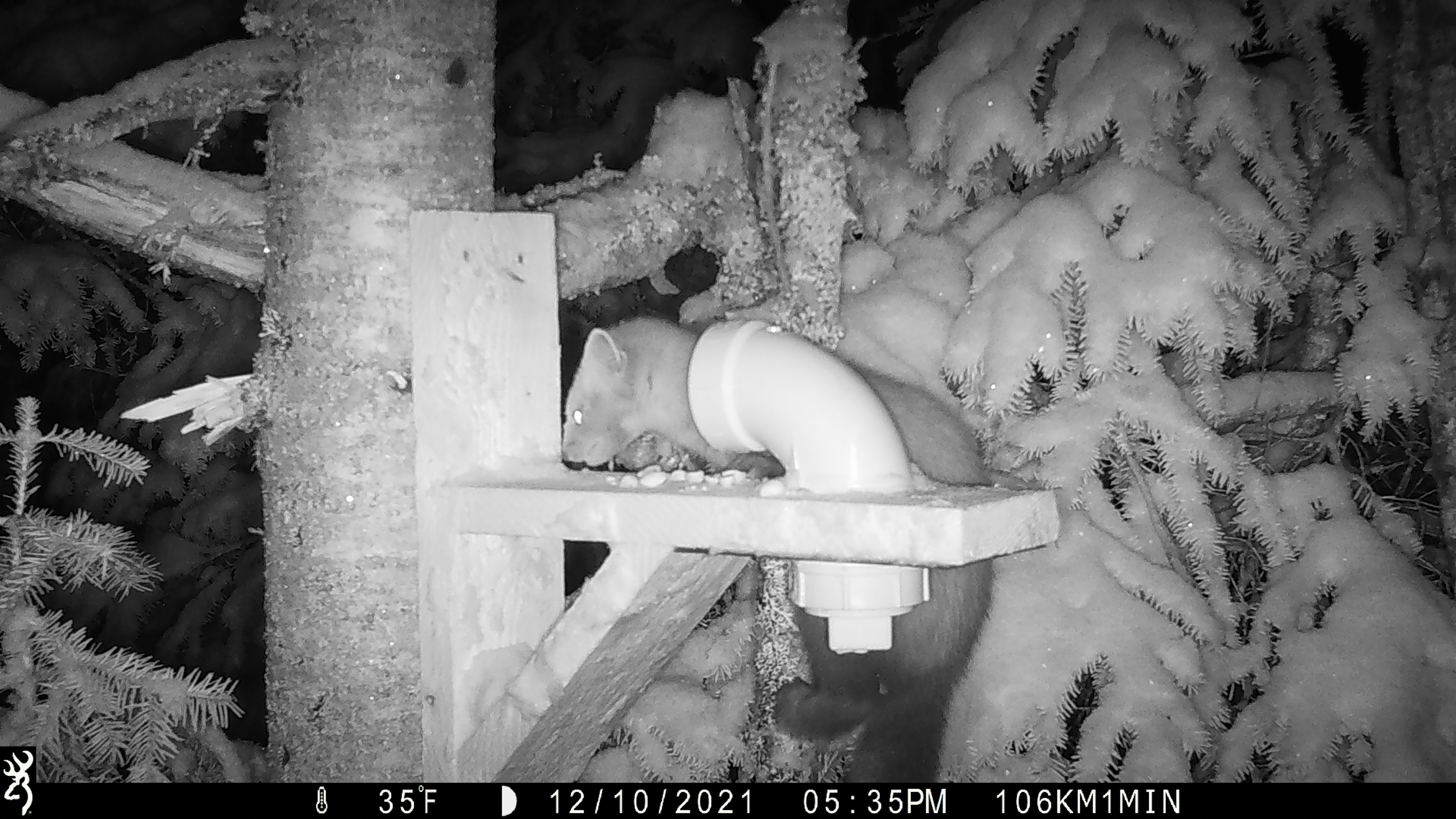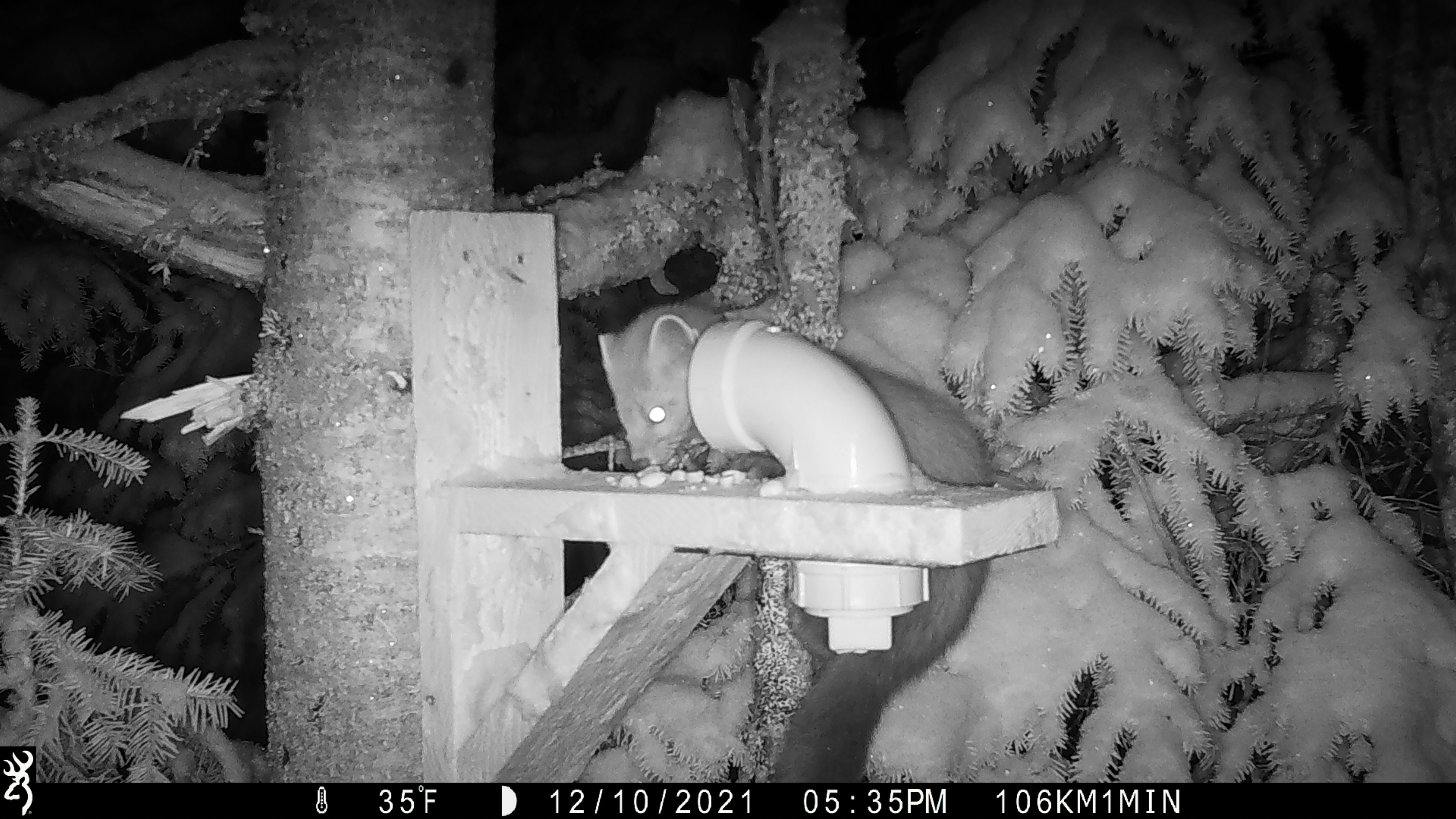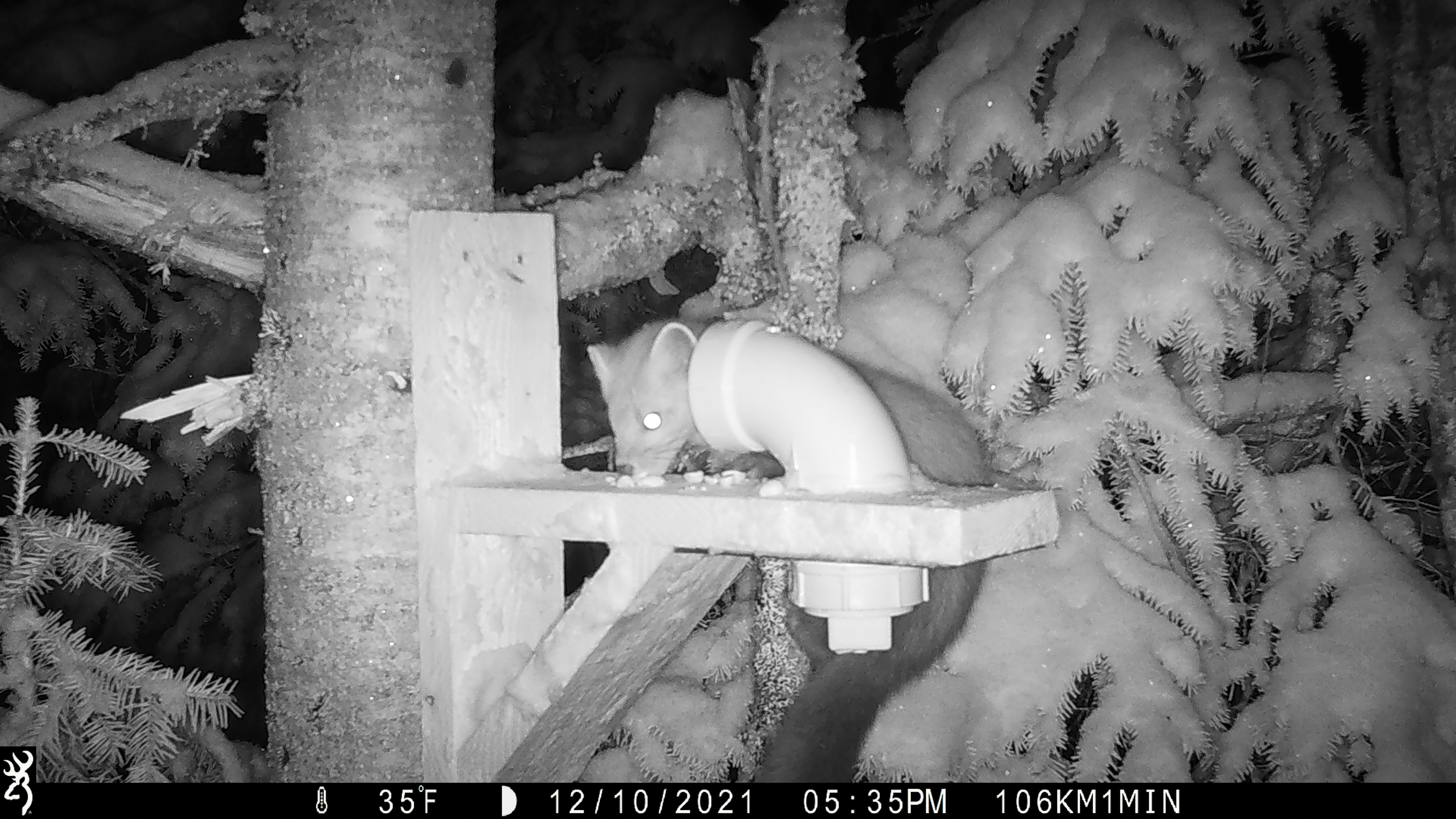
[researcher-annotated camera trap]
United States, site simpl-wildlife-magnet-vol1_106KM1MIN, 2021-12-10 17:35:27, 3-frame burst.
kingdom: Animalia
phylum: Chordata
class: Mammalia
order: Carnivora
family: Mustelidae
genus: Martes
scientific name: Martes americana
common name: american marten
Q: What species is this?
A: American marten (Martes americana).